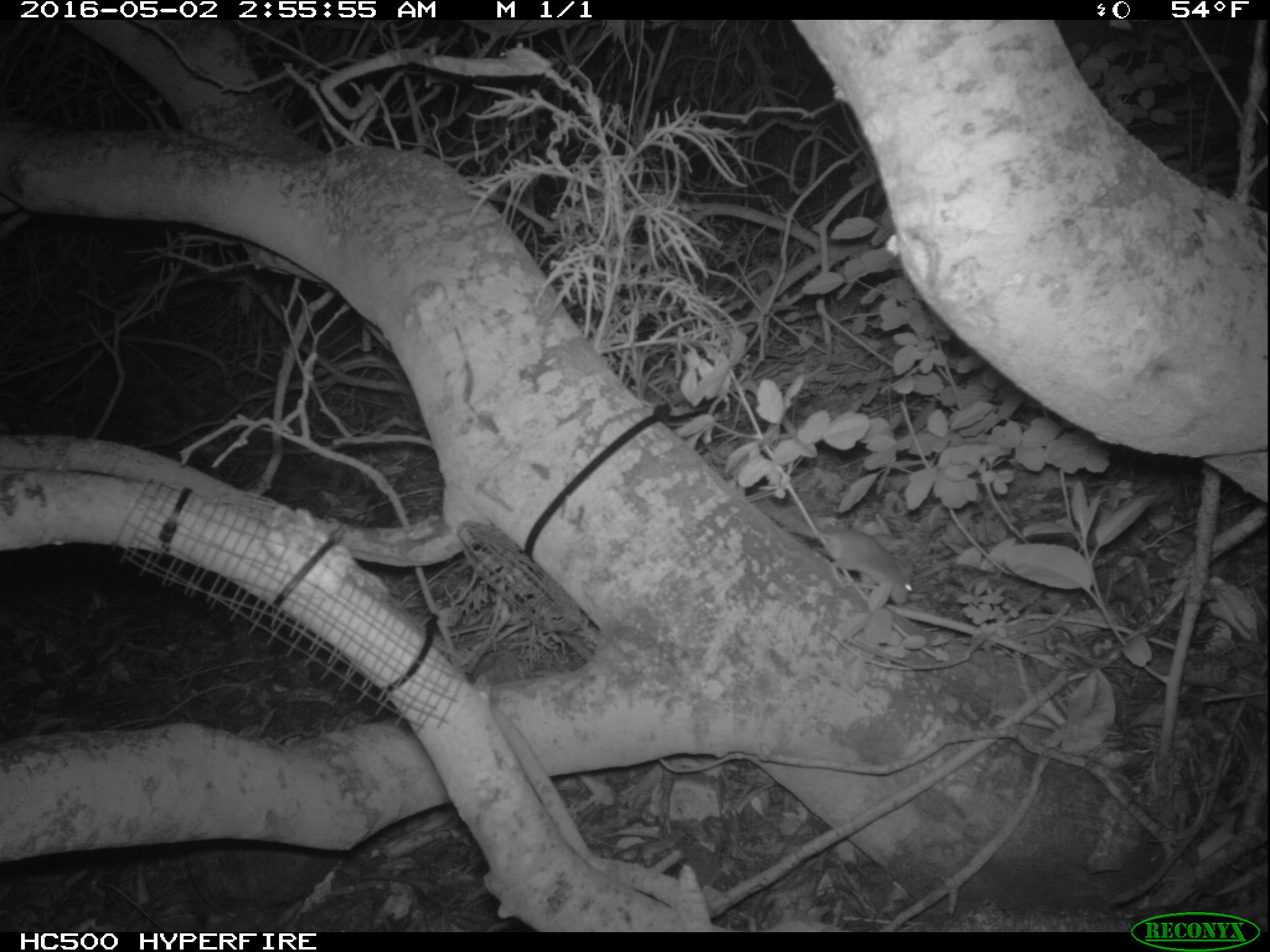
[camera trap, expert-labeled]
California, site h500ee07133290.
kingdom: Animalia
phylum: Chordata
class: Mammalia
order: Rodentia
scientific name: Rodentia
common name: rodent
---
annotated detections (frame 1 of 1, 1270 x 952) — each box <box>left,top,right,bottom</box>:
rodent: <box>781,523,914,606</box>